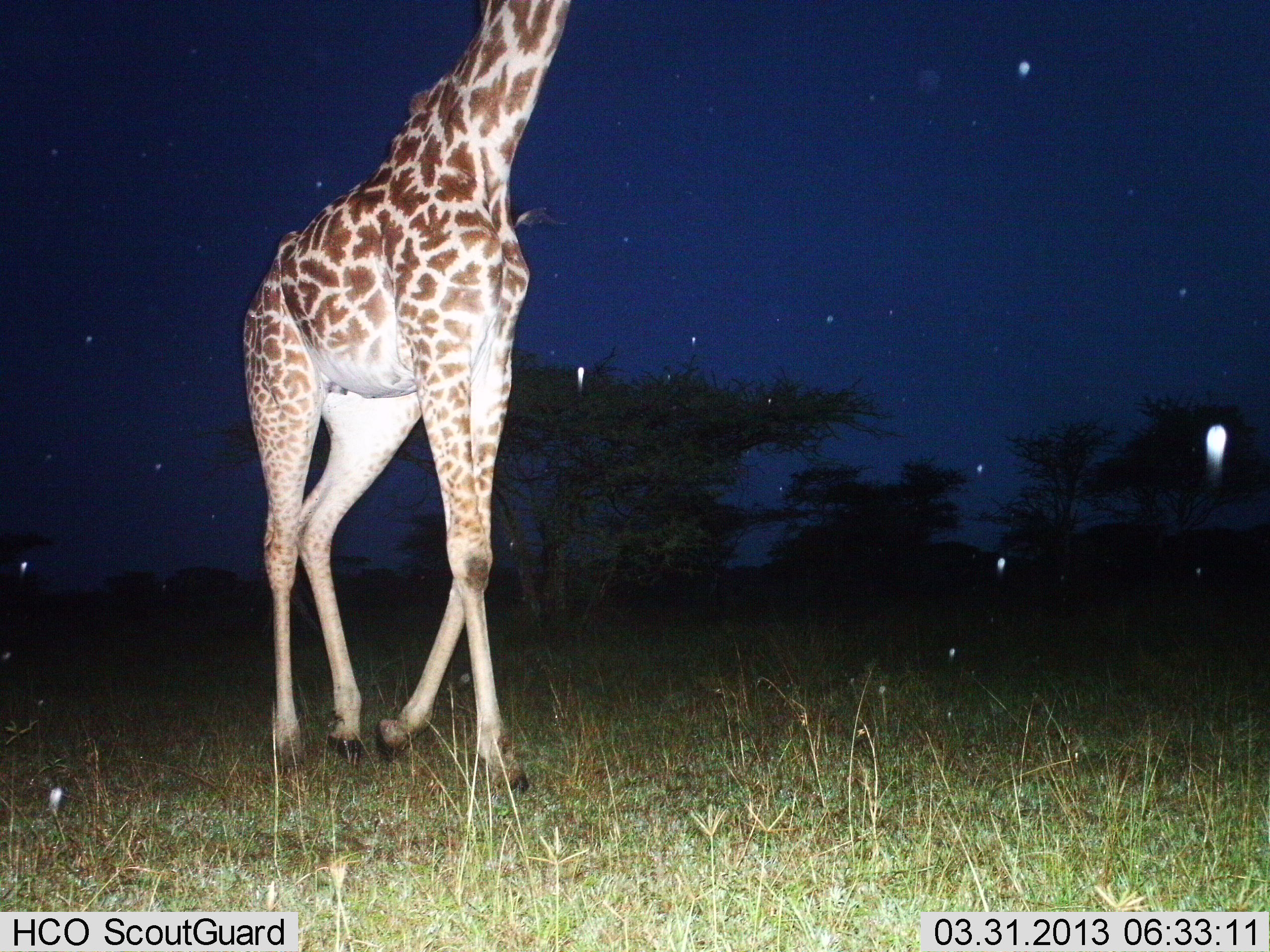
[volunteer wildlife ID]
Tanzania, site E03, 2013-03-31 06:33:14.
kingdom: Animalia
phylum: Chordata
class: Mammalia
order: Artiodactyla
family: Giraffidae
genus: Giraffa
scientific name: Giraffa camelopardalis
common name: giraffe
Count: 1.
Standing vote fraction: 15%.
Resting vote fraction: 0%.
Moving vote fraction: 88%.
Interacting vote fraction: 0%.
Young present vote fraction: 0%.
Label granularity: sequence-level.